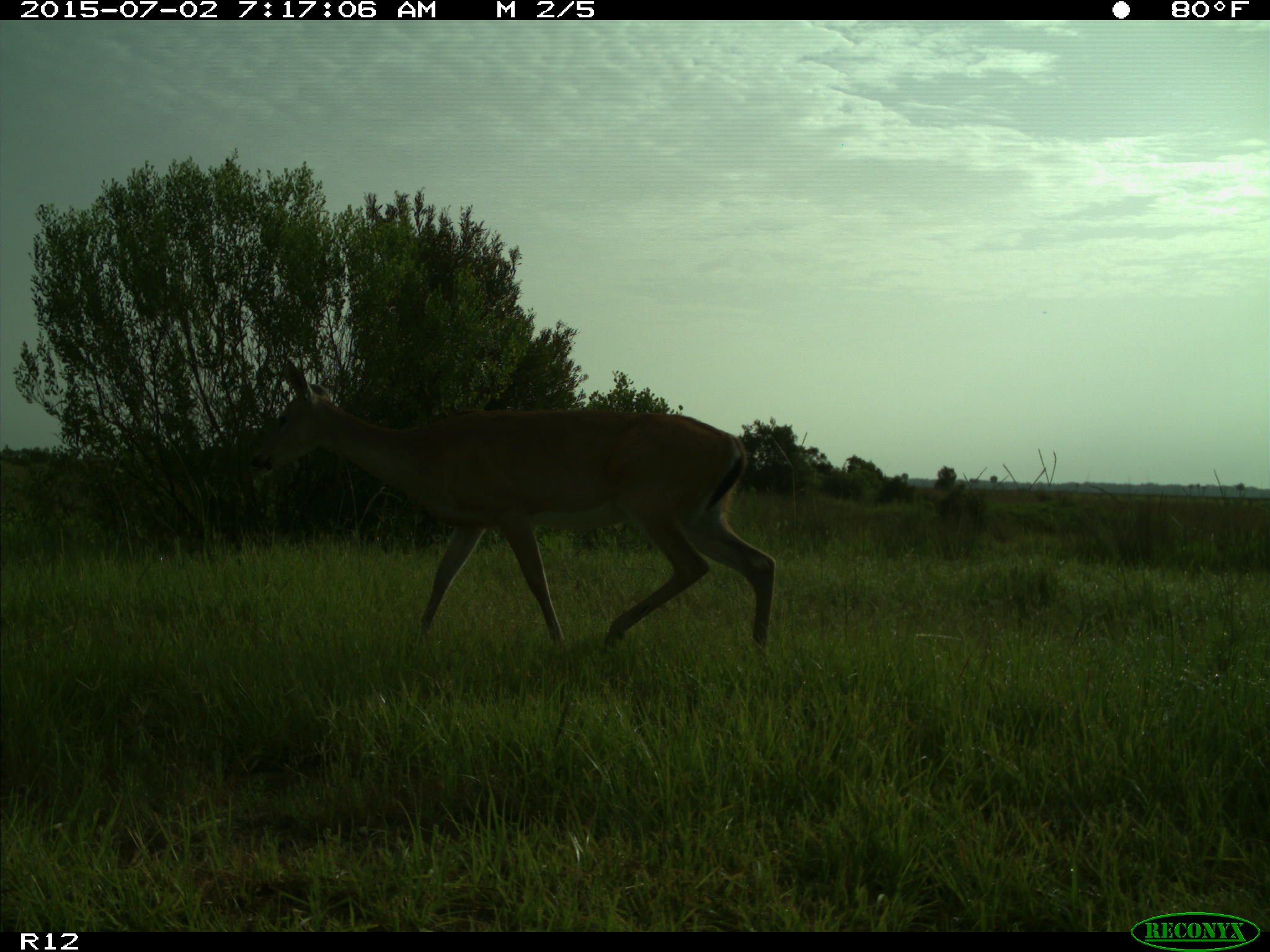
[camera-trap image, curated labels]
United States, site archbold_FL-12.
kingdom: Animalia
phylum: Chordata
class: Mammalia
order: Artiodactyla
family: Cervidae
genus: Odocoileus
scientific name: Odocoileus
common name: deer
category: unidentified deer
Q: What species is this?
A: Unidentified deer (deer) (Odocoileus).